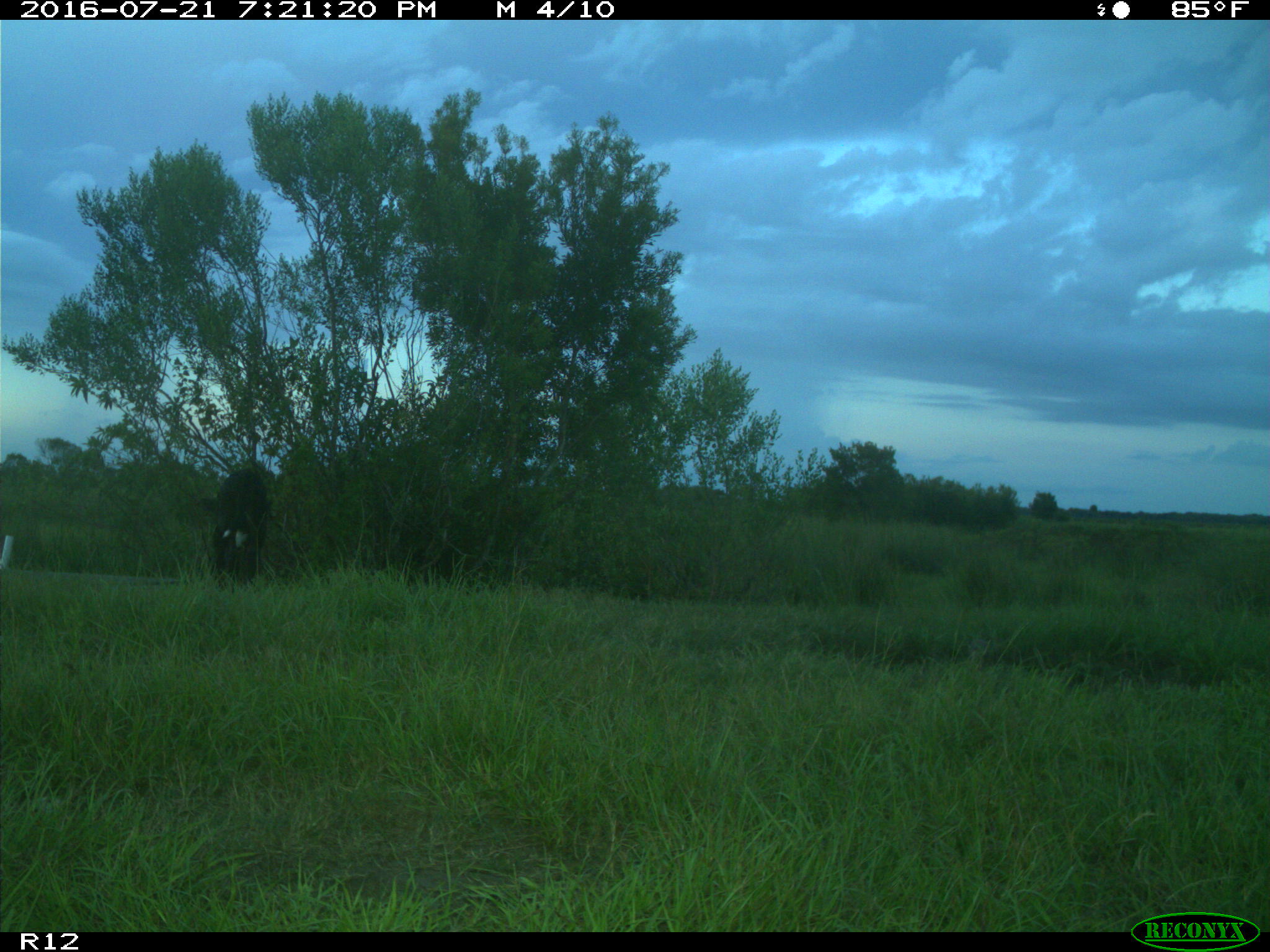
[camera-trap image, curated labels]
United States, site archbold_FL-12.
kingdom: Animalia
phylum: Chordata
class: Mammalia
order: Artiodactyla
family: Bovidae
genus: Bos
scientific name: Bos taurus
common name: domestic cow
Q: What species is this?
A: Bos taurus (domestic cow).